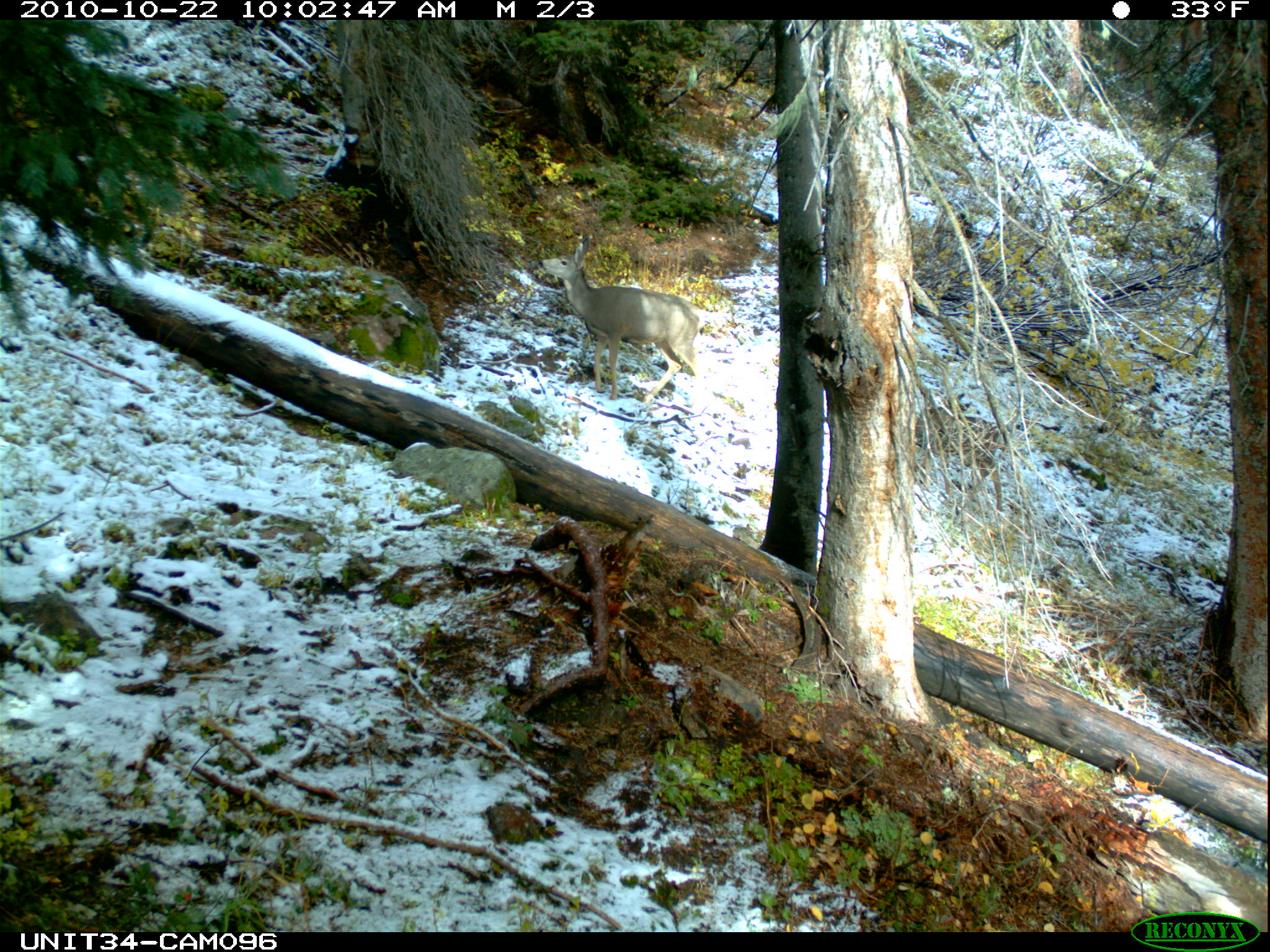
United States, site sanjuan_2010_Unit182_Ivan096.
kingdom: Animalia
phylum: Chordata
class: Mammalia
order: Artiodactyla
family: Cervidae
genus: Odocoileus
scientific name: Odocoileus hemionus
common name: mule deer